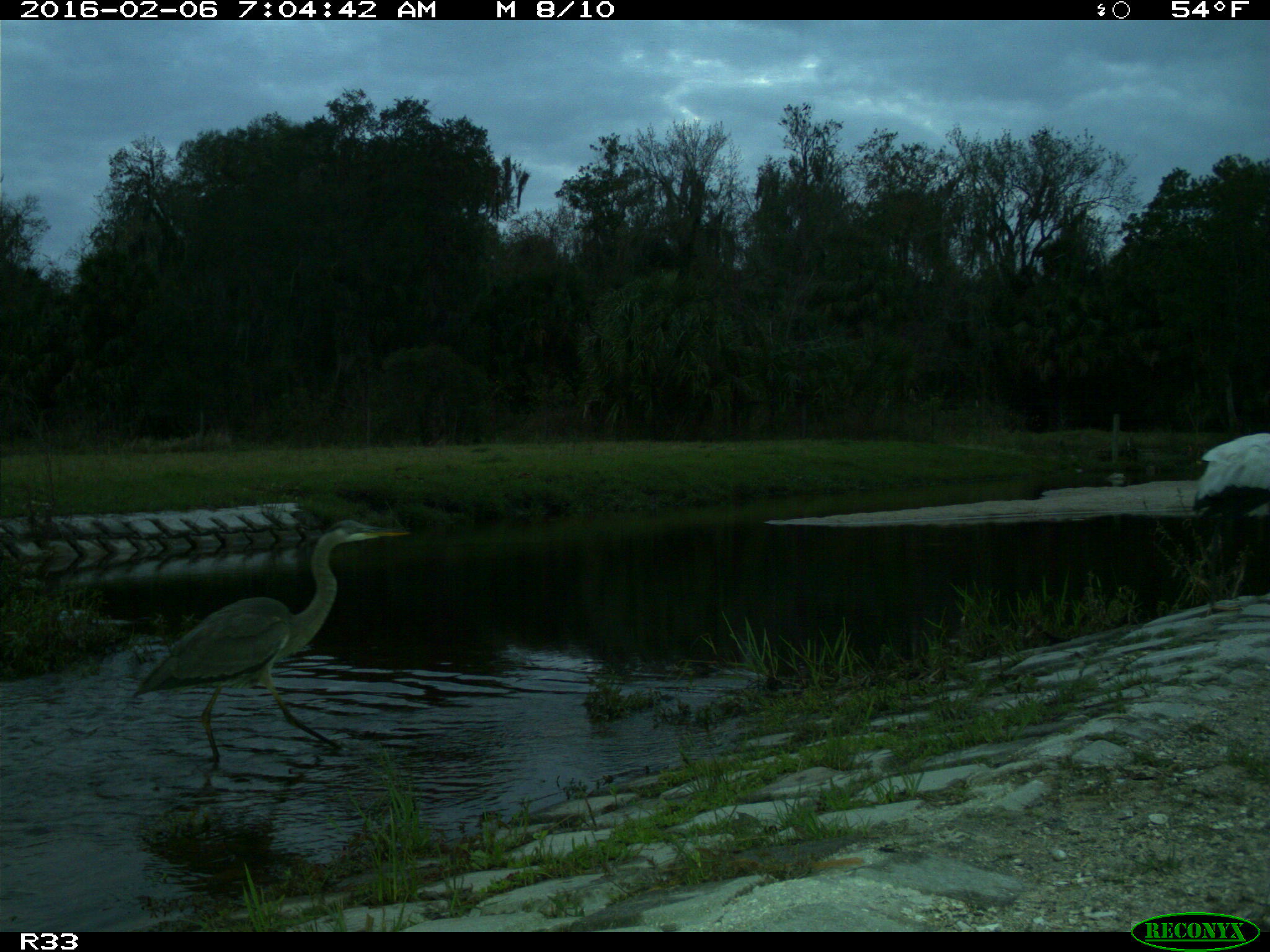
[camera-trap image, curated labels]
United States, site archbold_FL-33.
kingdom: Animalia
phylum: Chordata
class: Aves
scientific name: Aves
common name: birds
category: unidentified bird